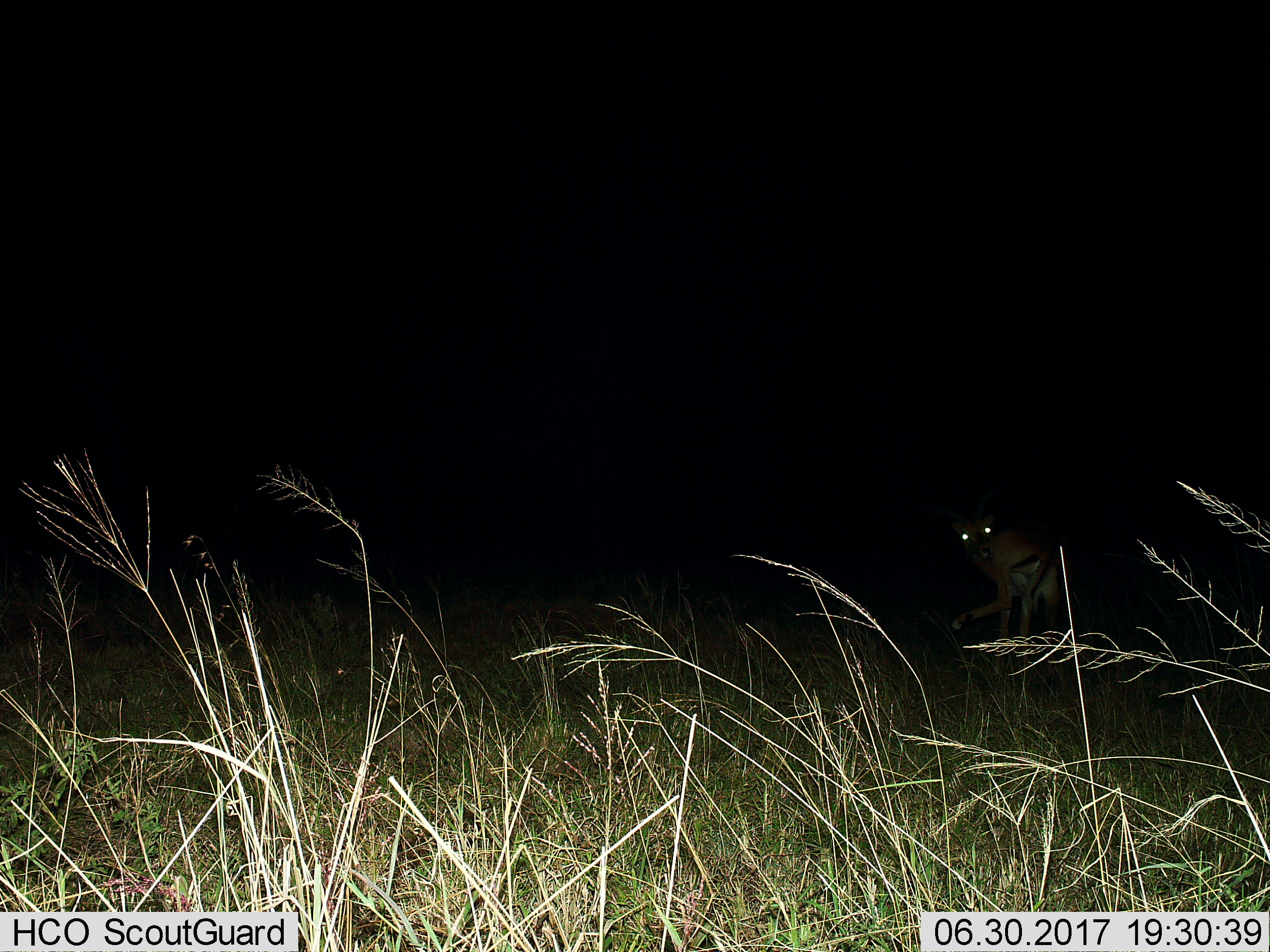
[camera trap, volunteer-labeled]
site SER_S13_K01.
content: unidentified animal